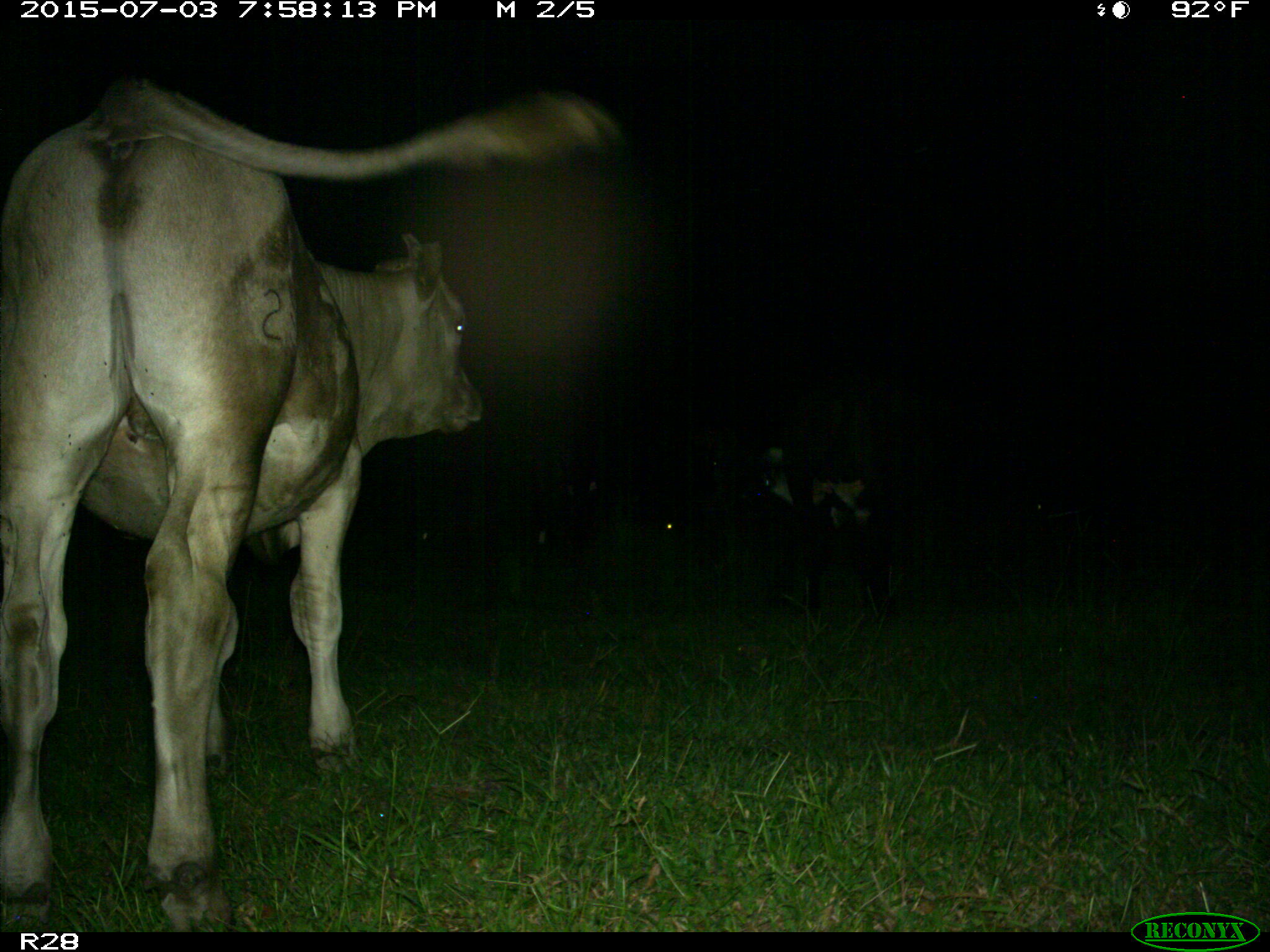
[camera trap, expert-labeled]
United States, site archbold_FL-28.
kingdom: Animalia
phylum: Chordata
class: Mammalia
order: Artiodactyla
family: Bovidae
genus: Bos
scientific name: Bos taurus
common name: domestic cow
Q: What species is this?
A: Bos taurus (domestic cow).